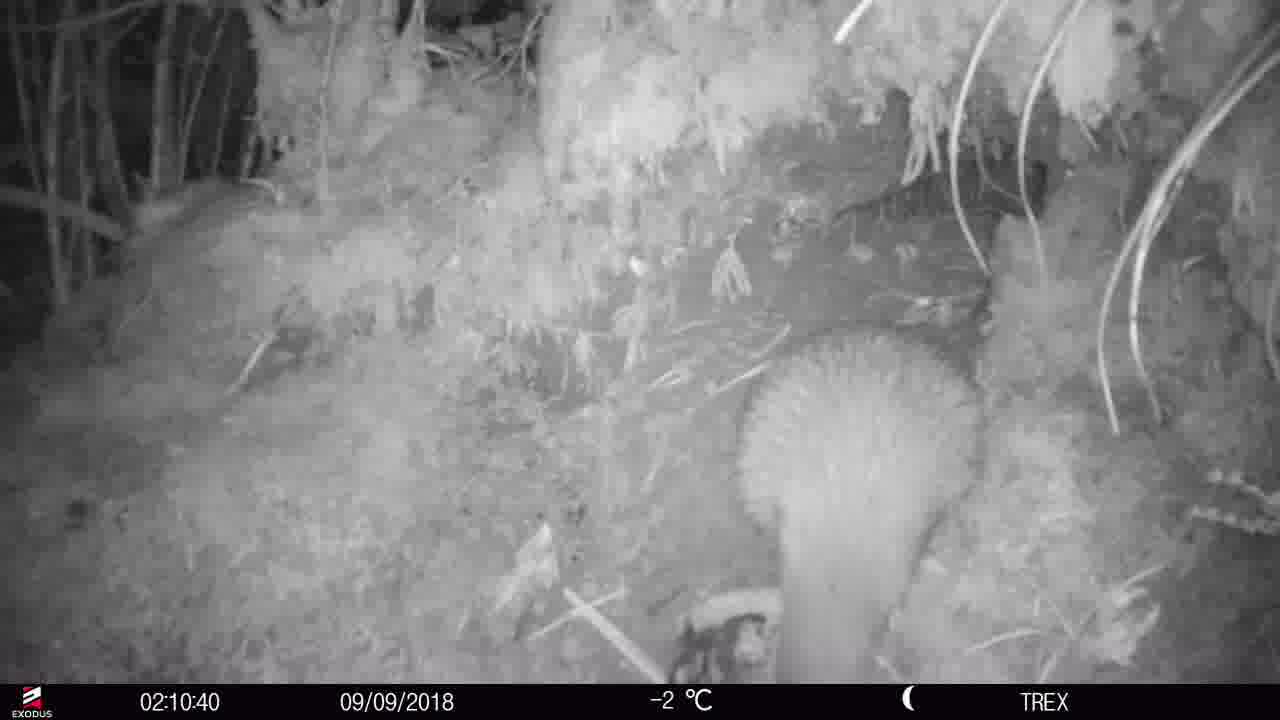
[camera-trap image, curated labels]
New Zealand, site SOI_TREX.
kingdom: Animalia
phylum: Chordata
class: Aves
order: Apterygiformes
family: Apterygidae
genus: Apteryx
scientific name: Apteryx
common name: kiwi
Kiwi (Apteryx).